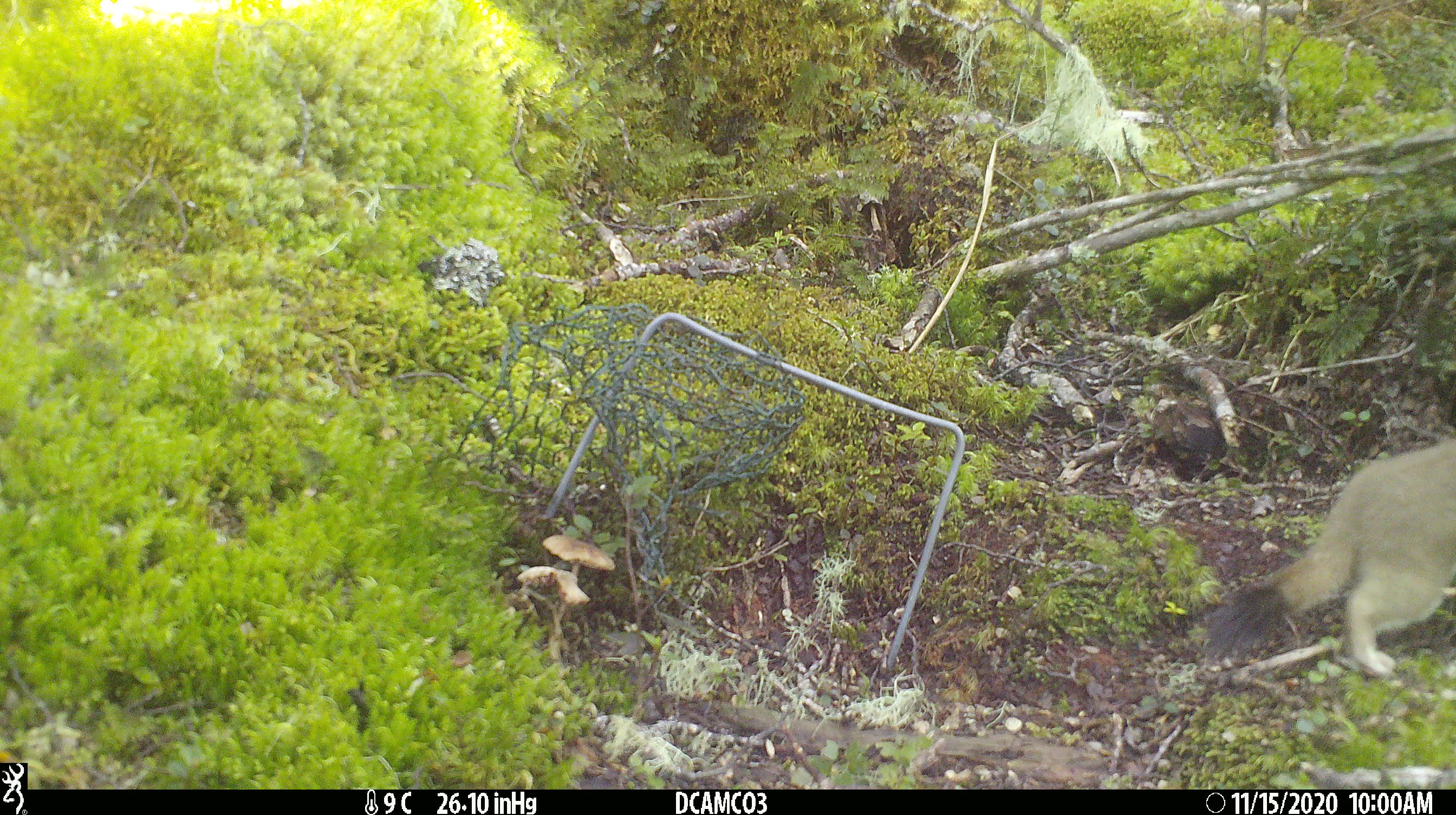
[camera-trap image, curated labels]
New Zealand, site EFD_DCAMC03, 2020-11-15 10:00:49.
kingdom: Animalia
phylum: Chordata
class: Mammalia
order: Carnivora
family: Mustelidae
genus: Mustela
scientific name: Mustela erminea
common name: stoat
Stoat (Mustela erminea).